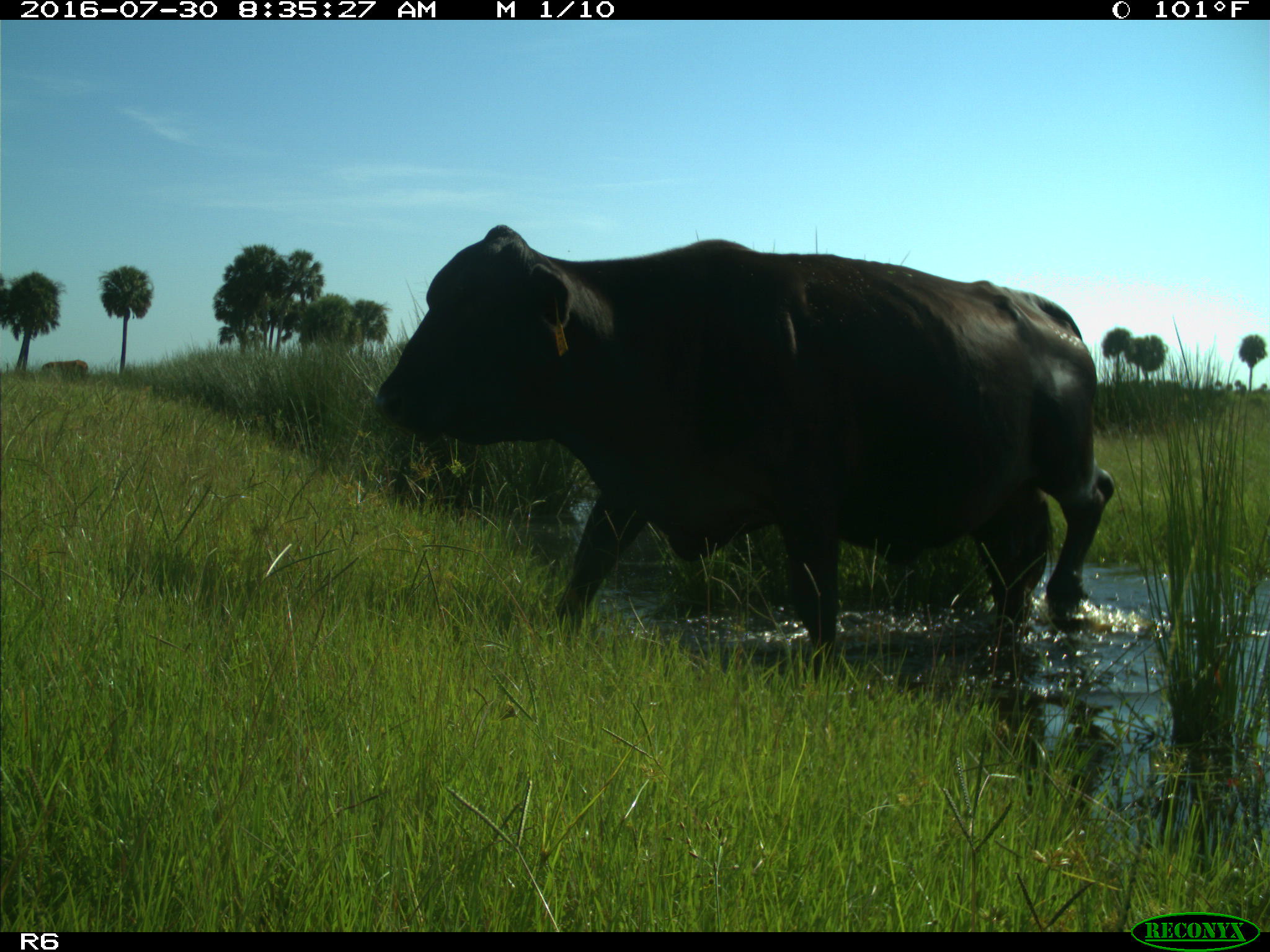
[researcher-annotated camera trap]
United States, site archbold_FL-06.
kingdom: Animalia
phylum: Chordata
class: Mammalia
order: Artiodactyla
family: Bovidae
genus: Bos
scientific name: Bos taurus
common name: domestic cow